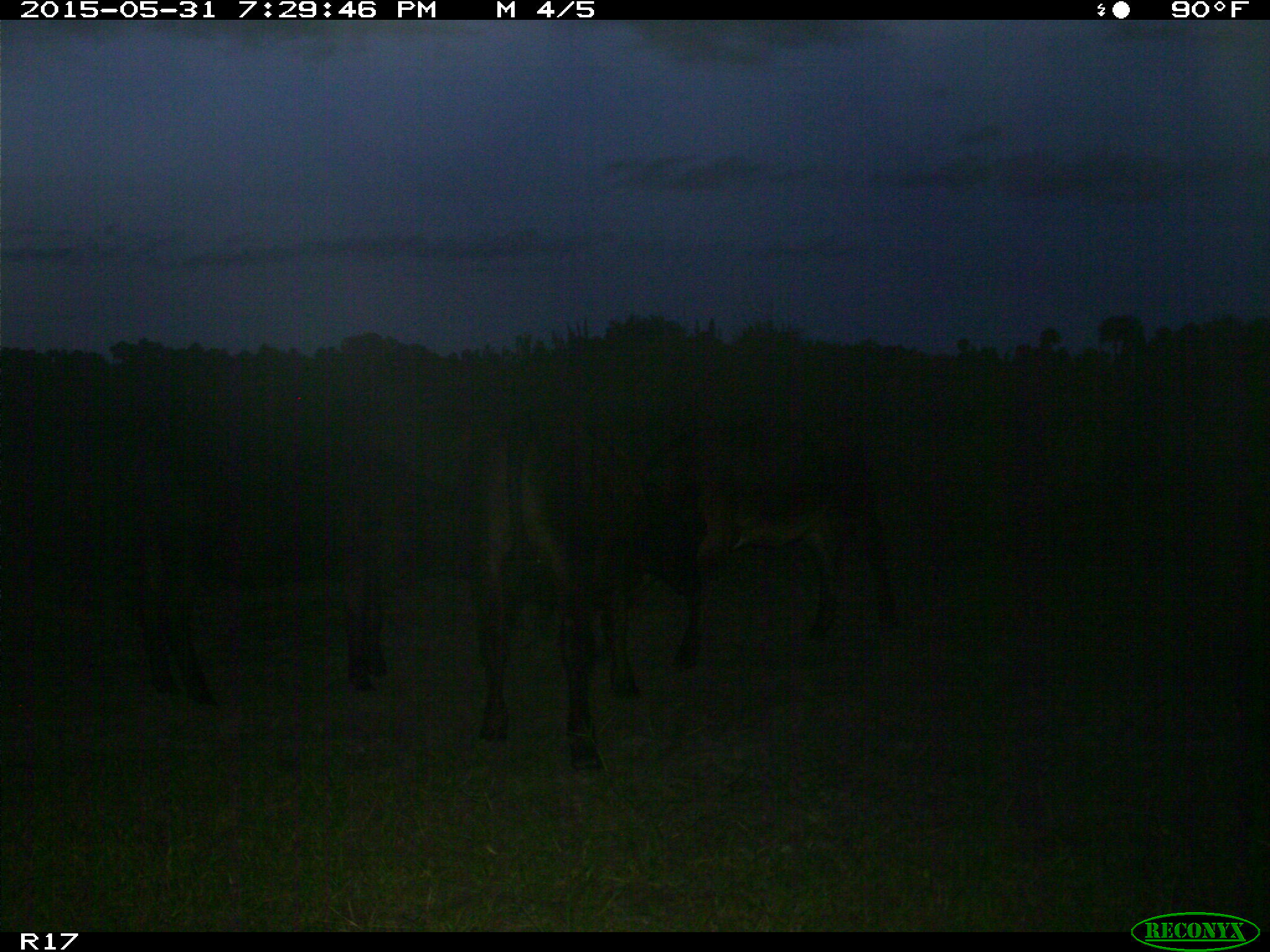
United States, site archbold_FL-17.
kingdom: Animalia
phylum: Chordata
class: Mammalia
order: Artiodactyla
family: Bovidae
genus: Bos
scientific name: Bos taurus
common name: domestic cow